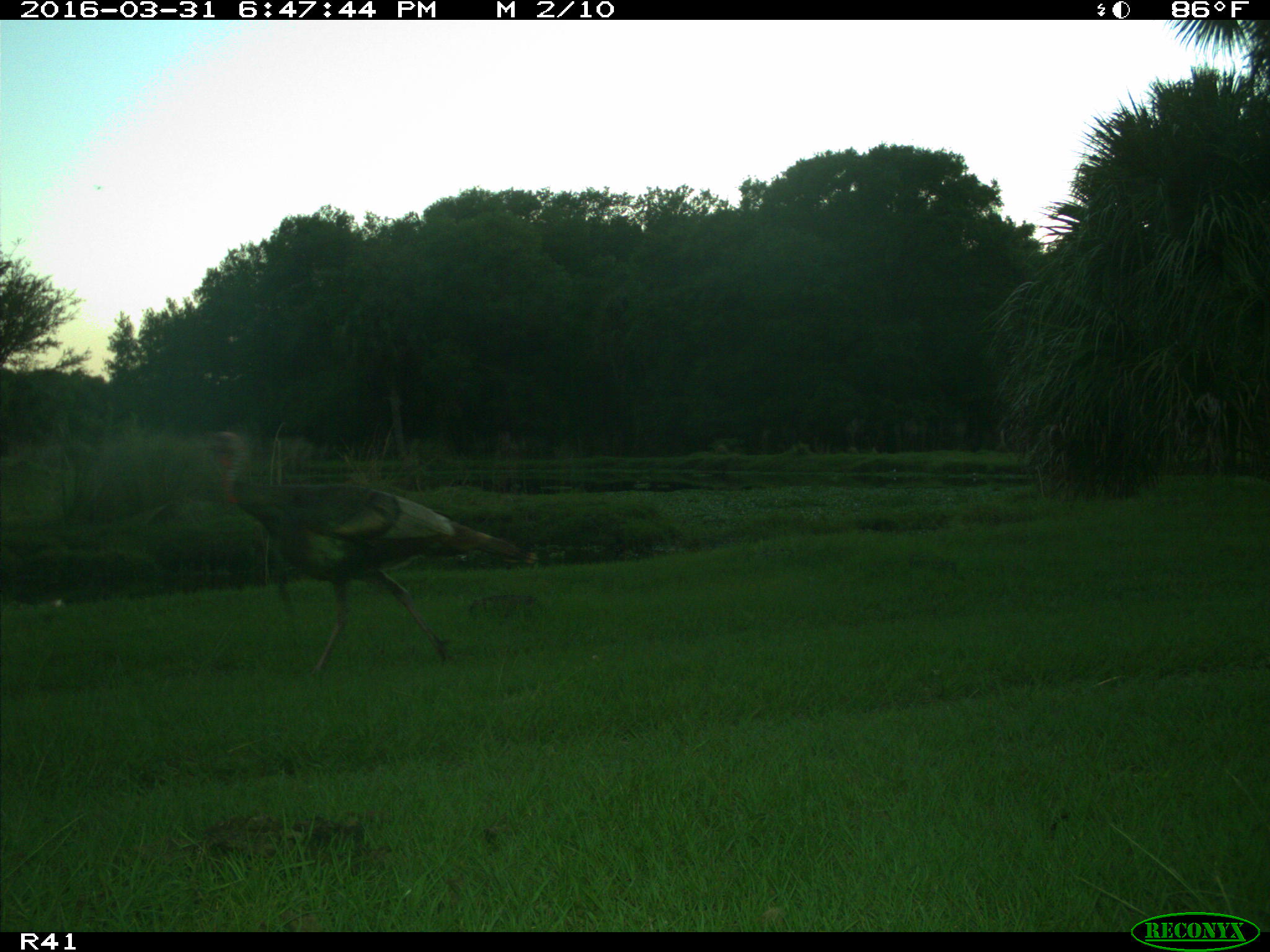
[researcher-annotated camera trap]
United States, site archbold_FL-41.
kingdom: Animalia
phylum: Chordata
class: Mammalia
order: Artiodactyla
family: Bovidae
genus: Bos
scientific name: Bos taurus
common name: domestic cow